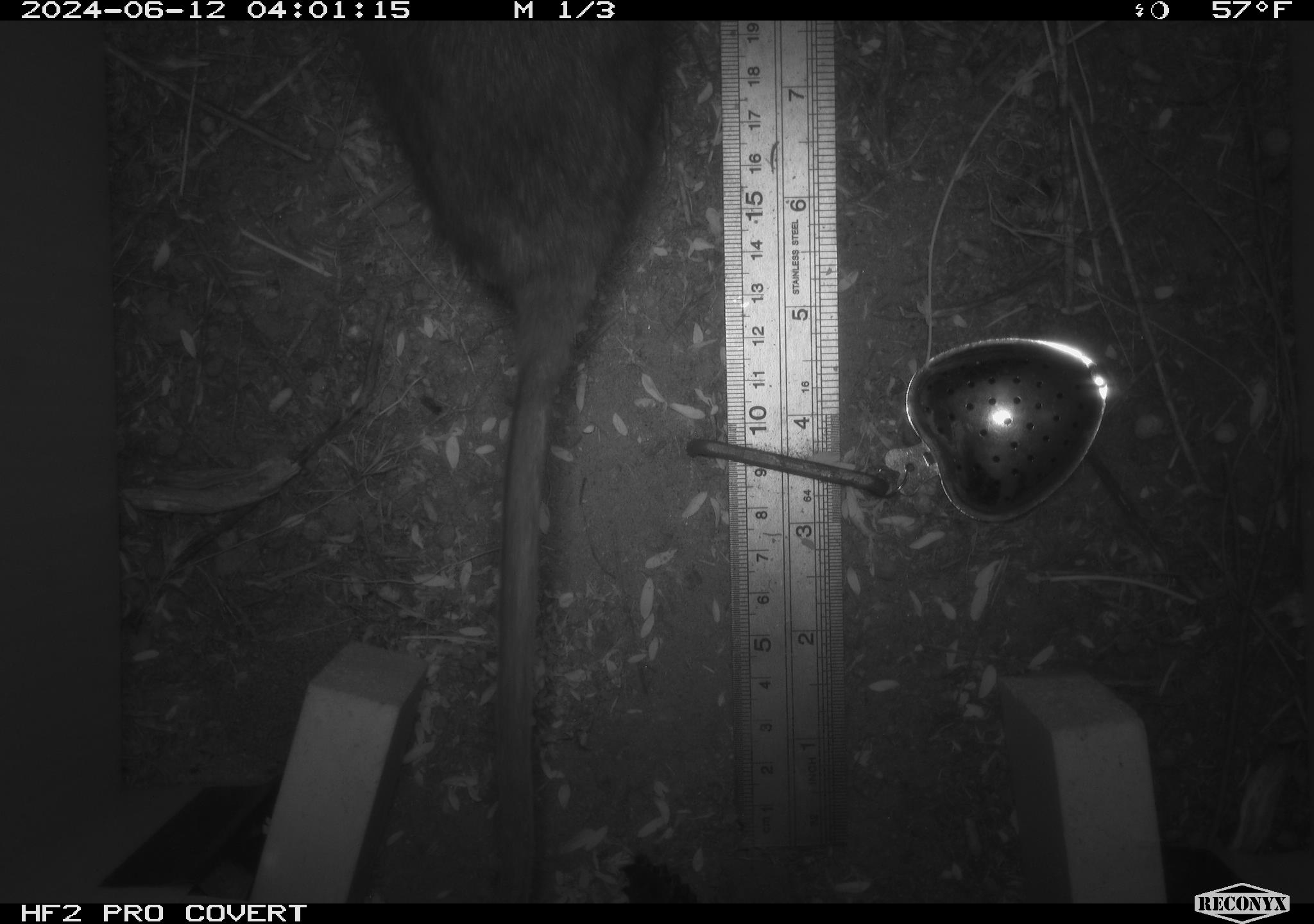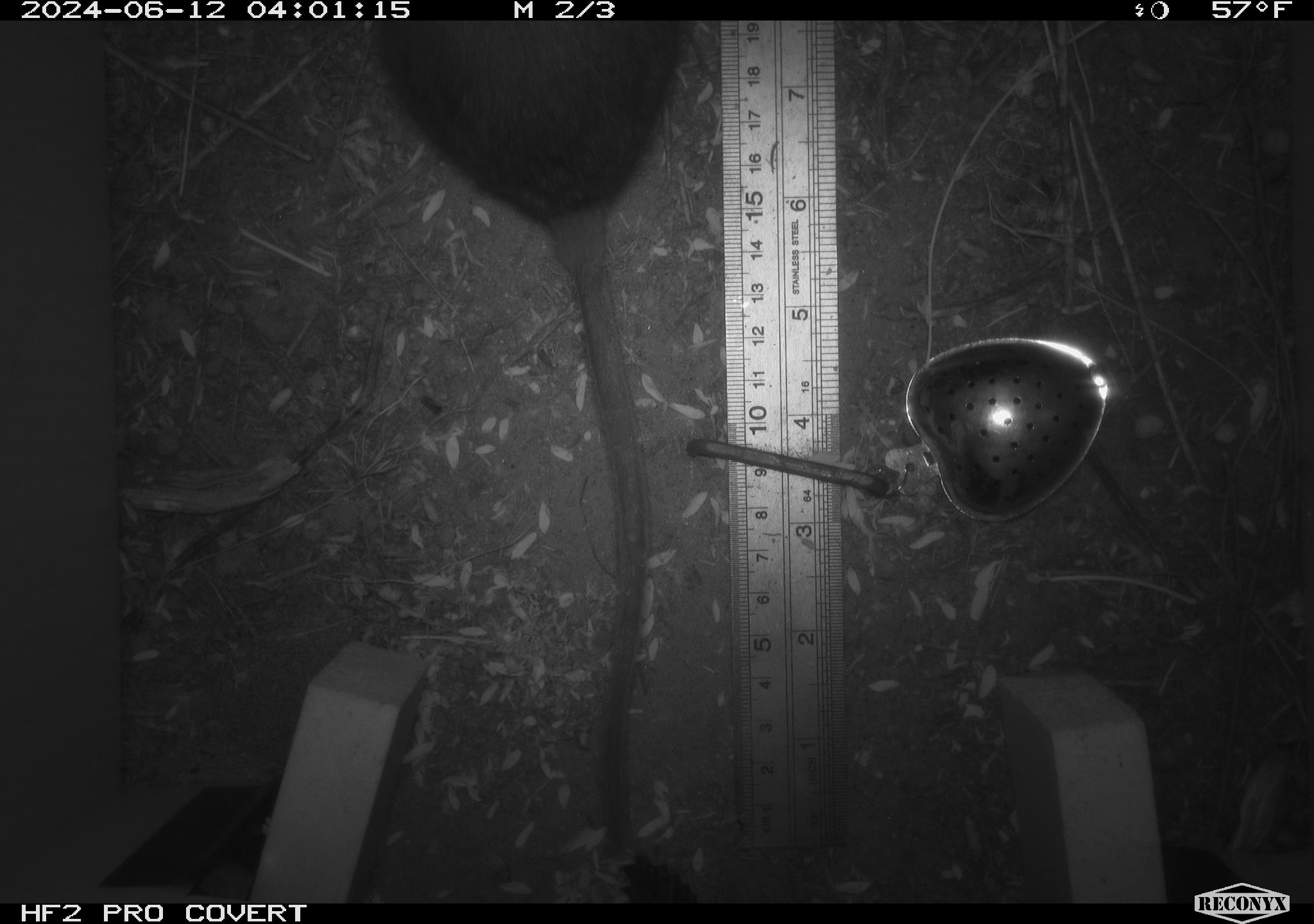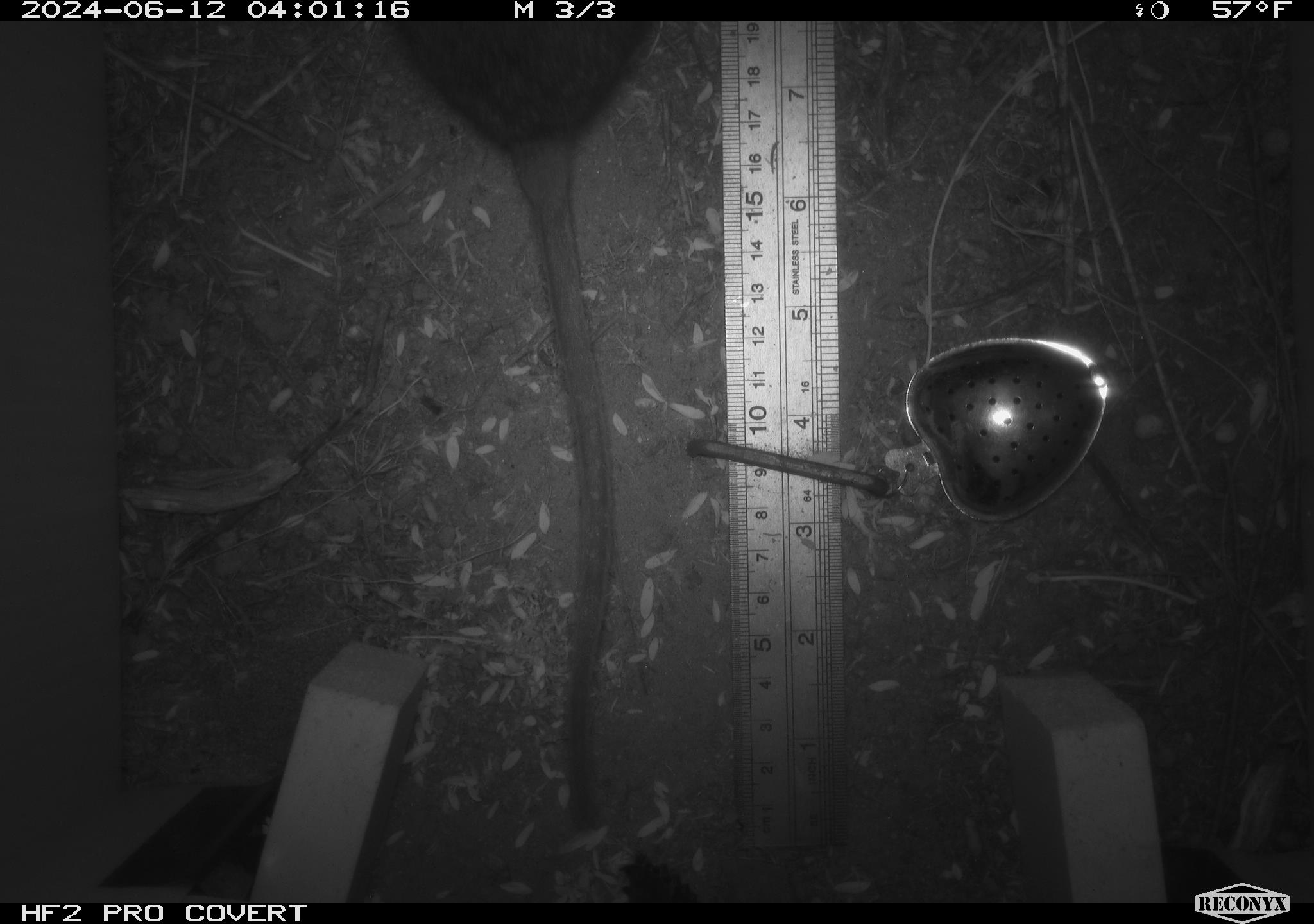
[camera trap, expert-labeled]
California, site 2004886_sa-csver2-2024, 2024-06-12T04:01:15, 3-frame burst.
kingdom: Animalia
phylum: Chordata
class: Mammalia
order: Rodentia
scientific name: Rodentia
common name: rodent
Rodent (Rodentia).